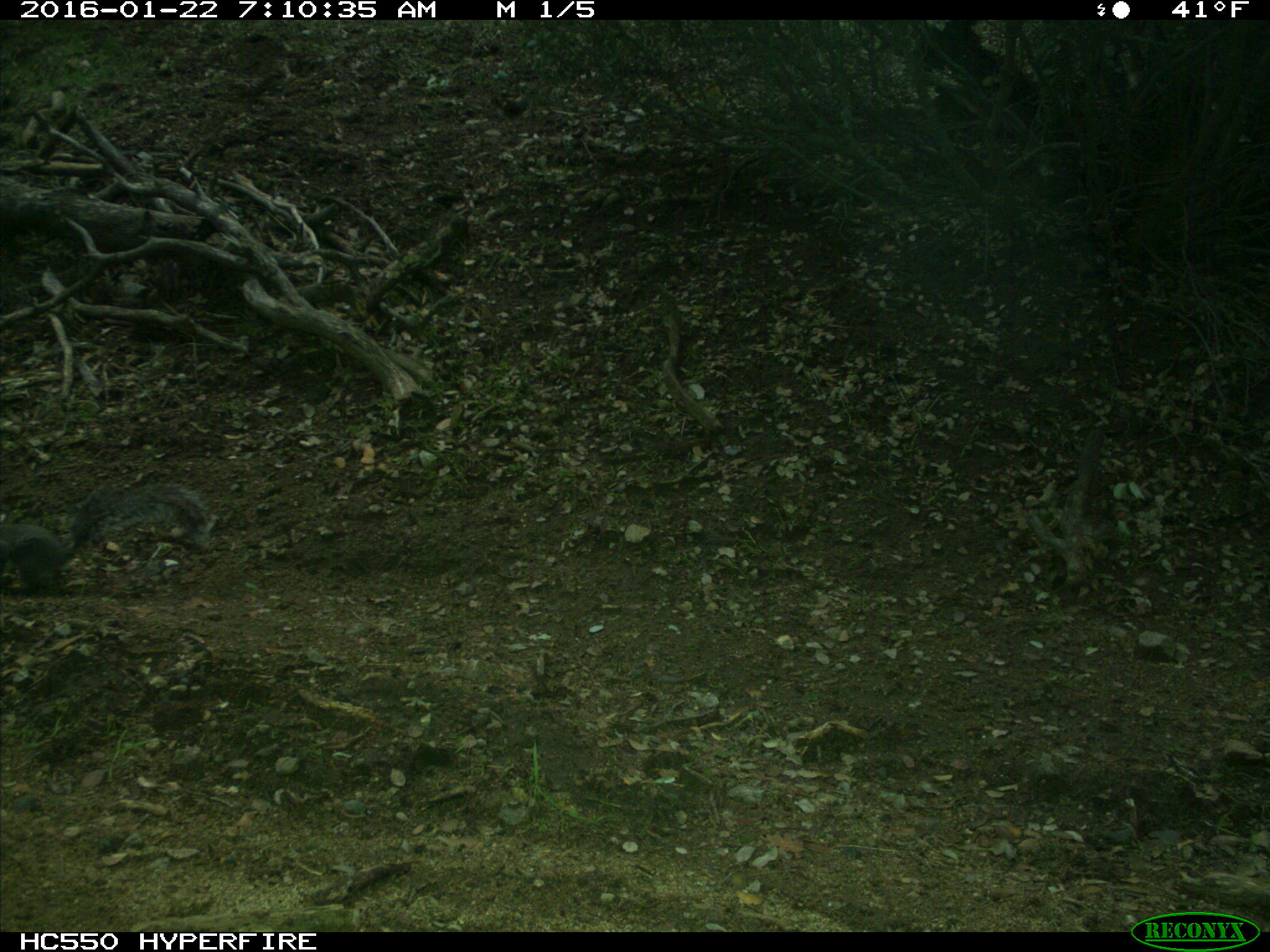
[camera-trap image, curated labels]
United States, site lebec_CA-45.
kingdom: Animalia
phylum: Chordata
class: Mammalia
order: Rodentia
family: Sciuridae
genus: Sciurus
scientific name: Sciurus carolinensis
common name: eastern gray squirrel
Sciurus carolinensis (eastern gray squirrel).